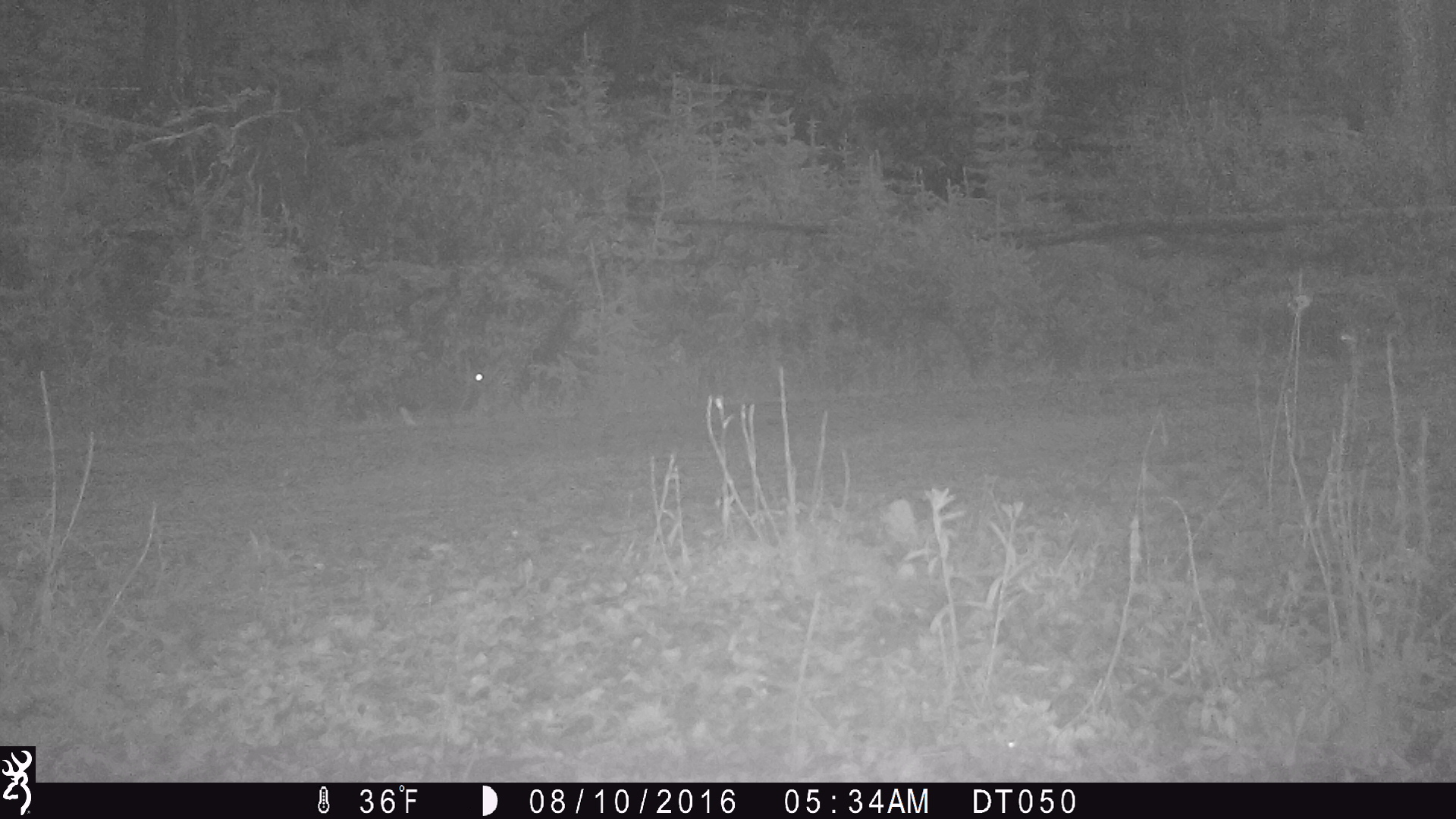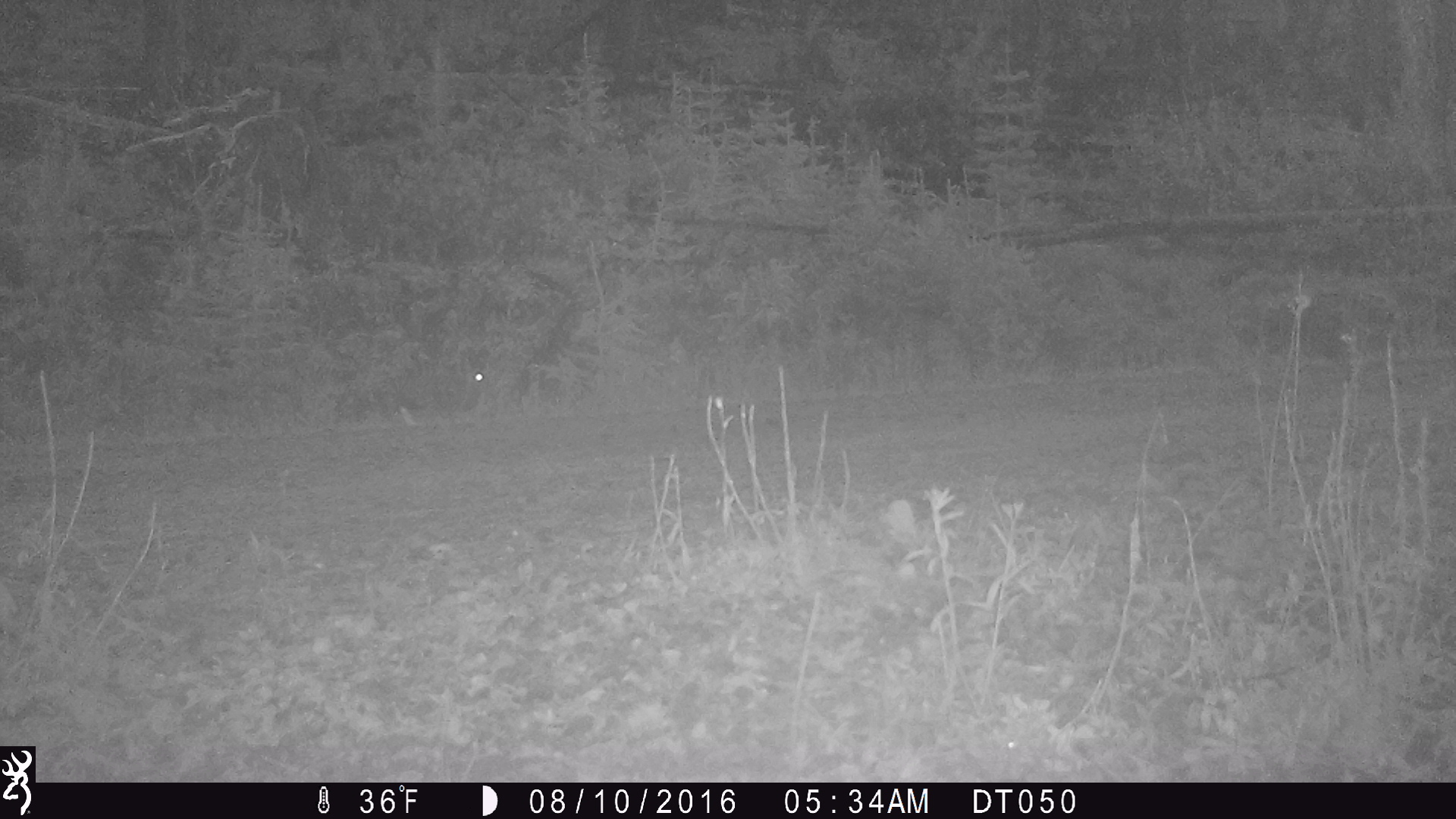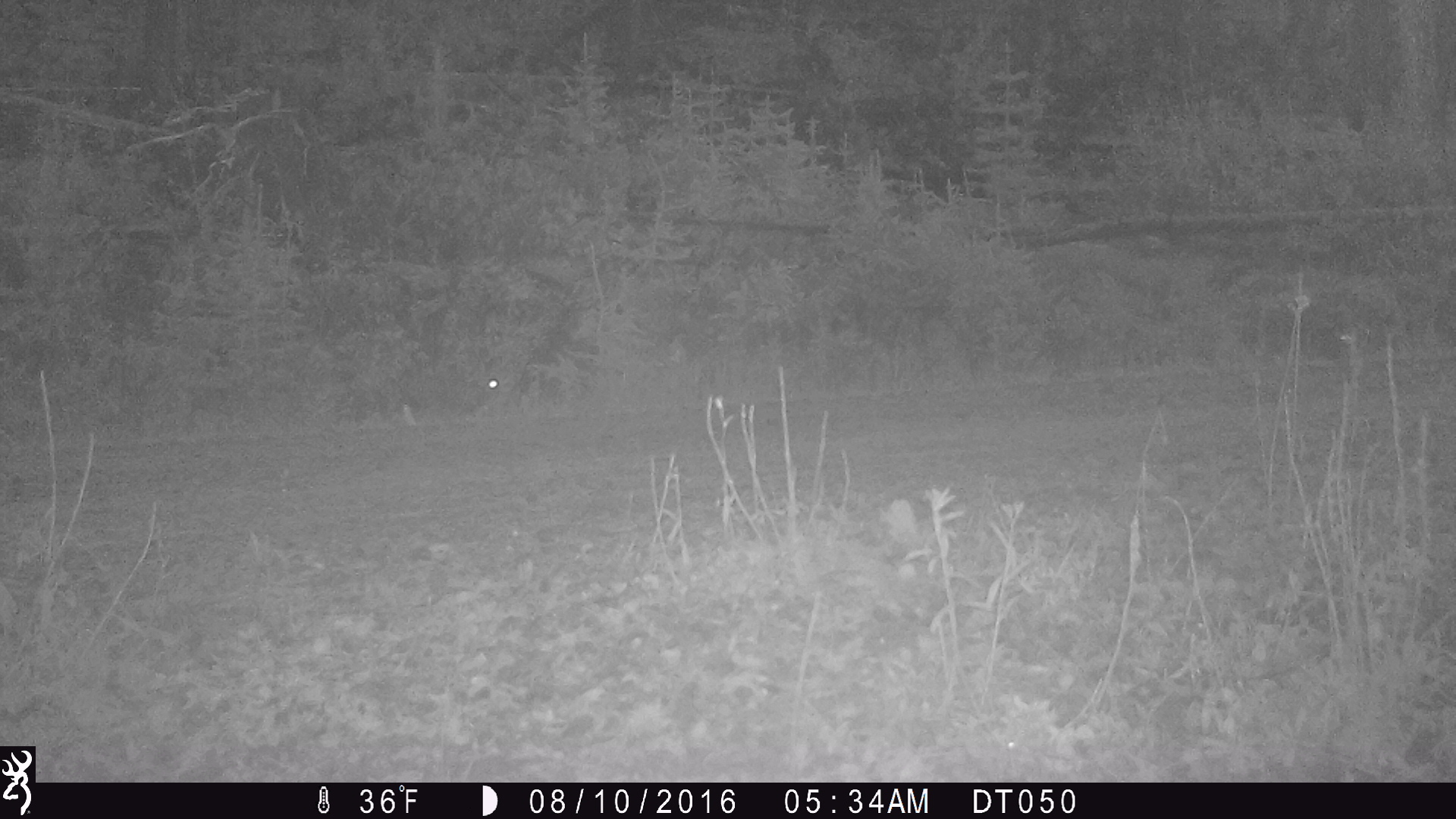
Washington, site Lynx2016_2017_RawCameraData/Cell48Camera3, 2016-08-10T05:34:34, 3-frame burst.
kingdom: Animalia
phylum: Chordata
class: Mammalia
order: Lagomorpha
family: Leporidae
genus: Lepus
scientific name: Lepus americanus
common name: snowshoe hare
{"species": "Lepus americanus (snowshoe hare)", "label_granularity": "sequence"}